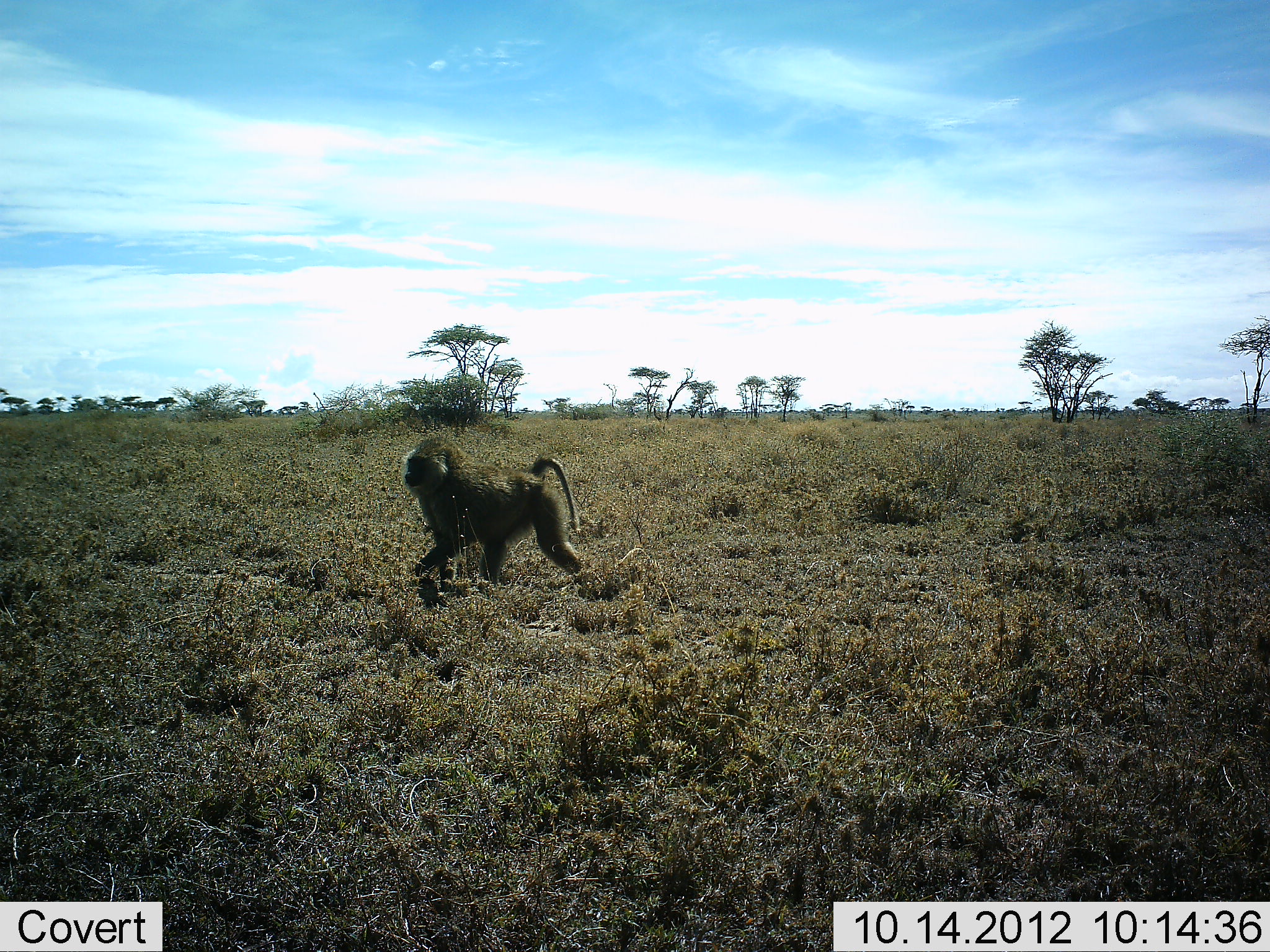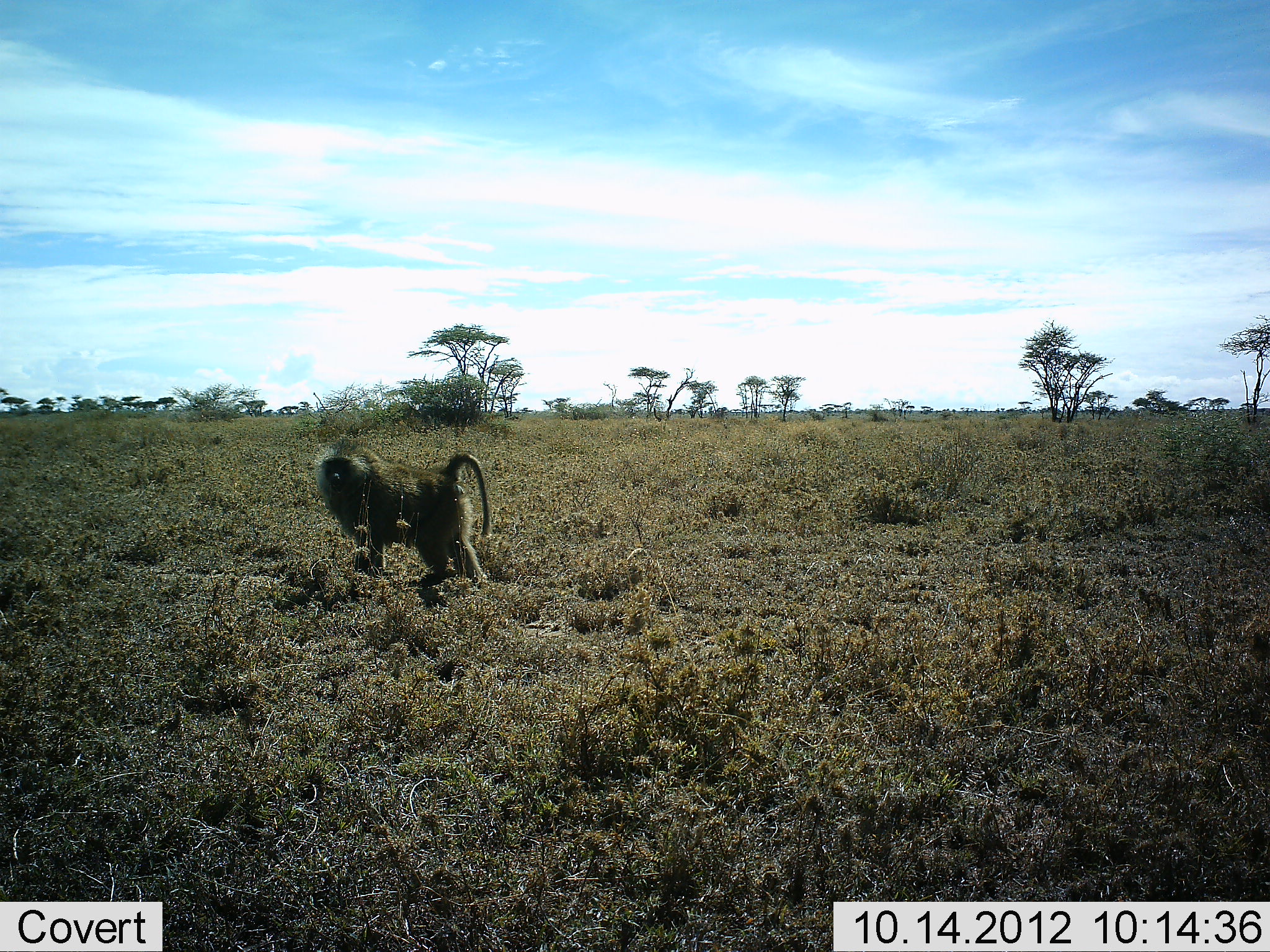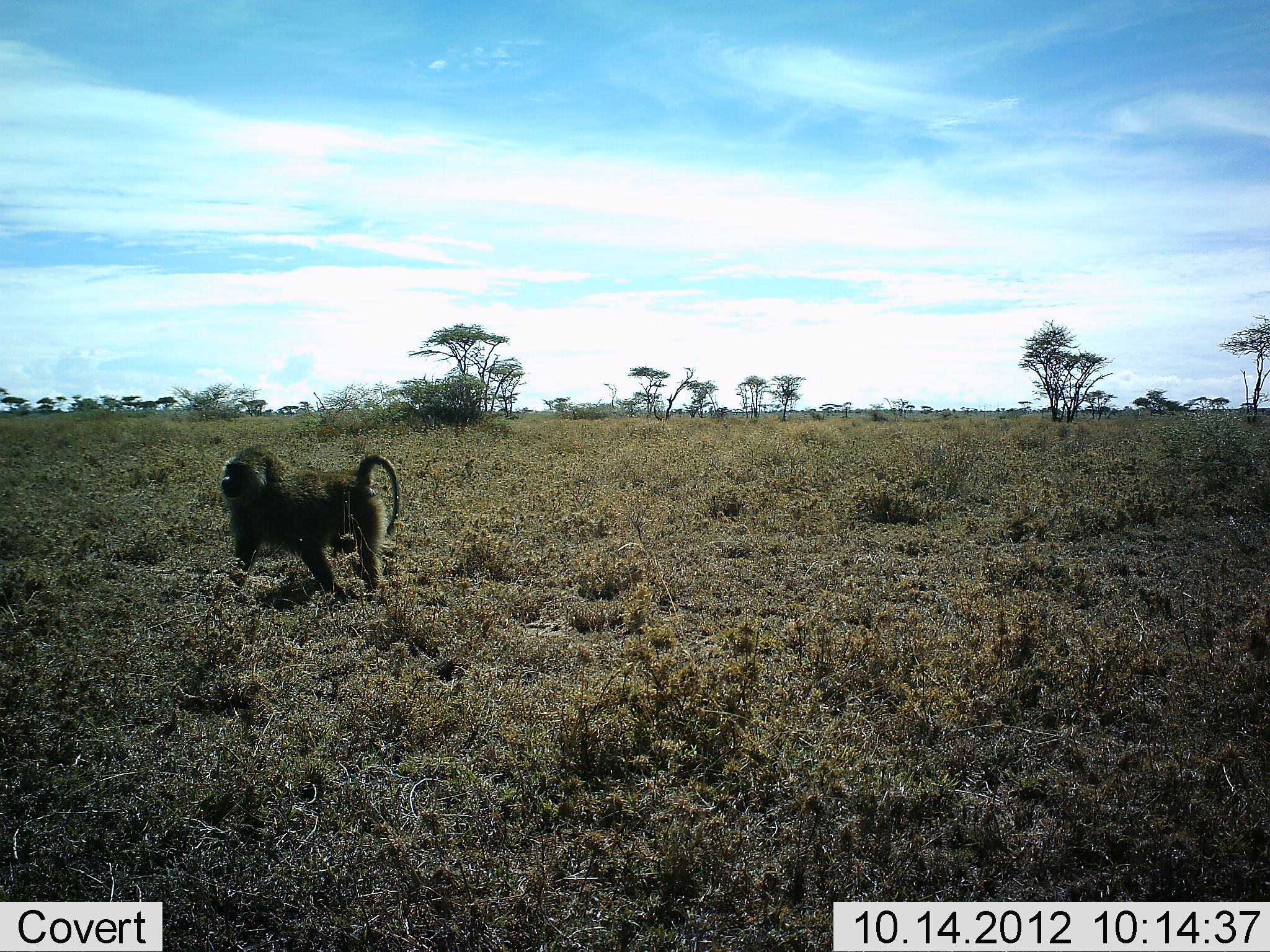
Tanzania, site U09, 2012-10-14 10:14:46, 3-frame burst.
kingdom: Animalia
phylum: Chordata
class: Mammalia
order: Primates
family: Cercopithecidae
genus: Papio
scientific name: Papio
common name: baboon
Baboon (Papio), count 1. Behavior (volunteer vote fractions): standing 10%, resting 0%, moving 90%, interacting 0%. Young present (vote fraction): 0%. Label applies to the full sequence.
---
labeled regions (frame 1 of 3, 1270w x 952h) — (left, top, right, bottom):
animal: (396, 432, 589, 594)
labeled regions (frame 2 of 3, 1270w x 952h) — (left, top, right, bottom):
animal: (309, 439, 498, 596)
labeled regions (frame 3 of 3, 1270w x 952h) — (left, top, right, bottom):
animal: (215, 440, 405, 597)